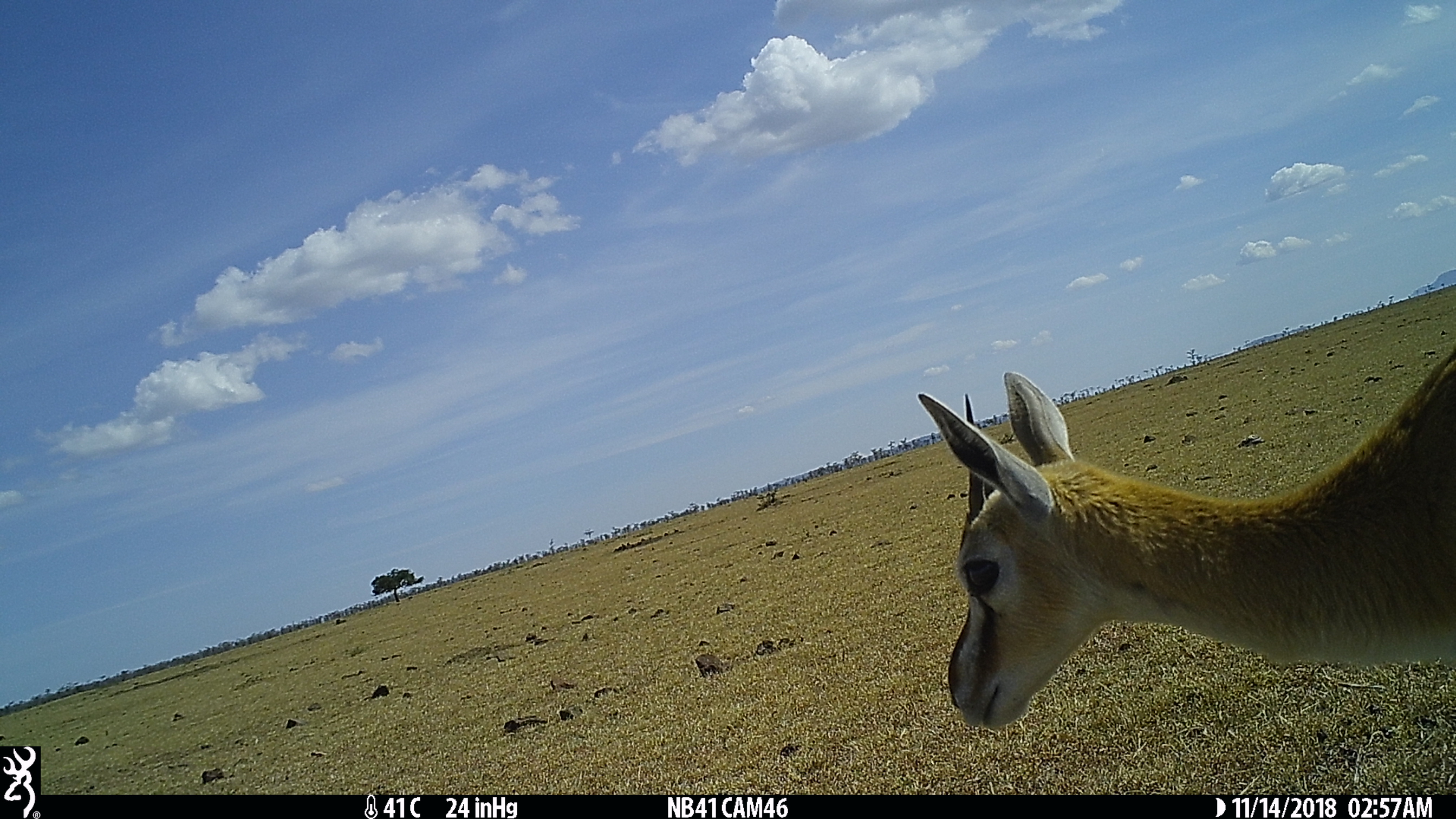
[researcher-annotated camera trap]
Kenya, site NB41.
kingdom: Animalia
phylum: Chordata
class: Mammalia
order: Artiodactyla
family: Bovidae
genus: Eudorcas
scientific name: Eudorcas thomsonii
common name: thomon's gazelle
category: gazelle thomsons